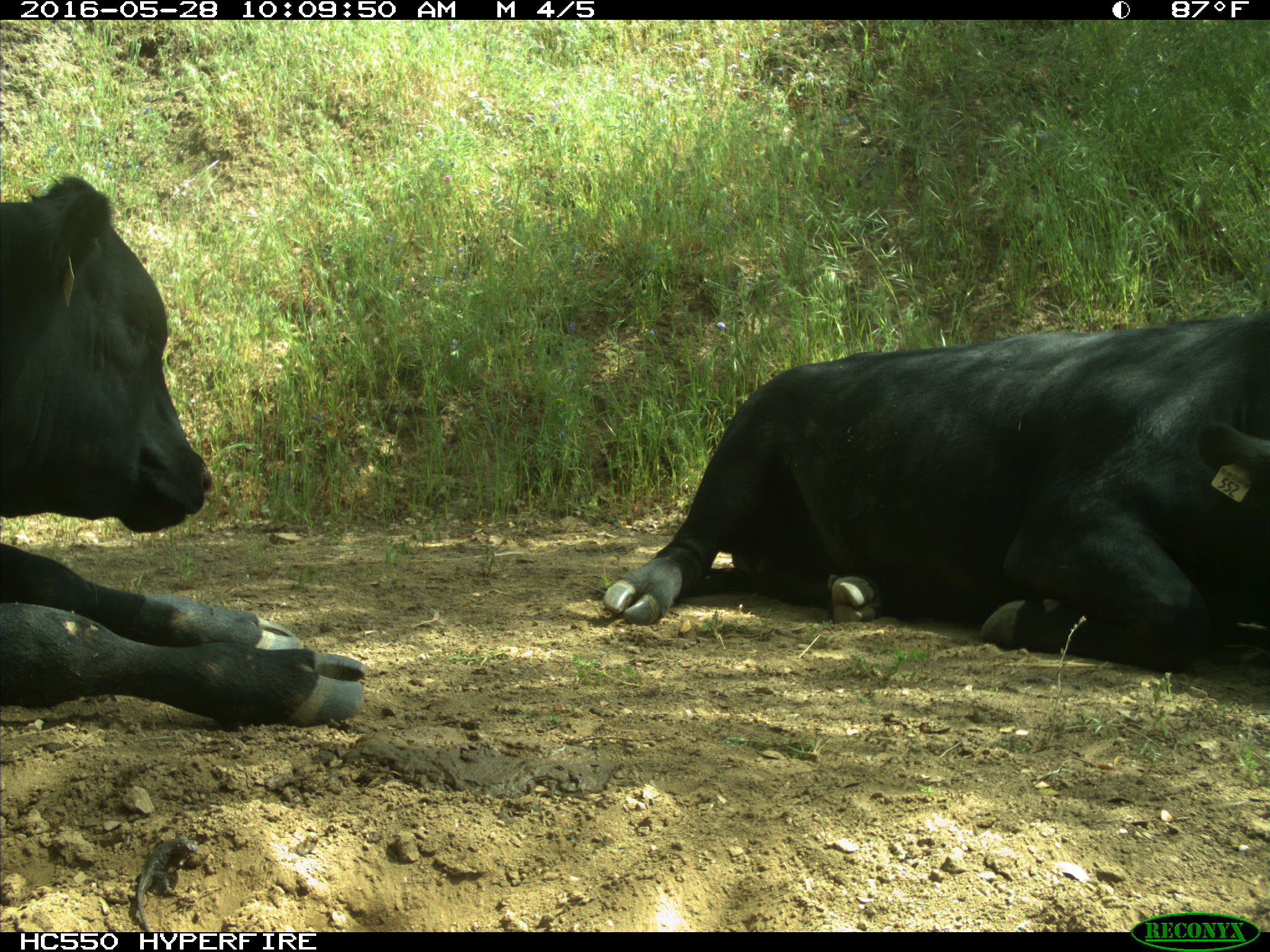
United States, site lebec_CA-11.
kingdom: Animalia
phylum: Chordata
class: Mammalia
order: Artiodactyla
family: Bovidae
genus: Bos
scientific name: Bos taurus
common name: domestic cow